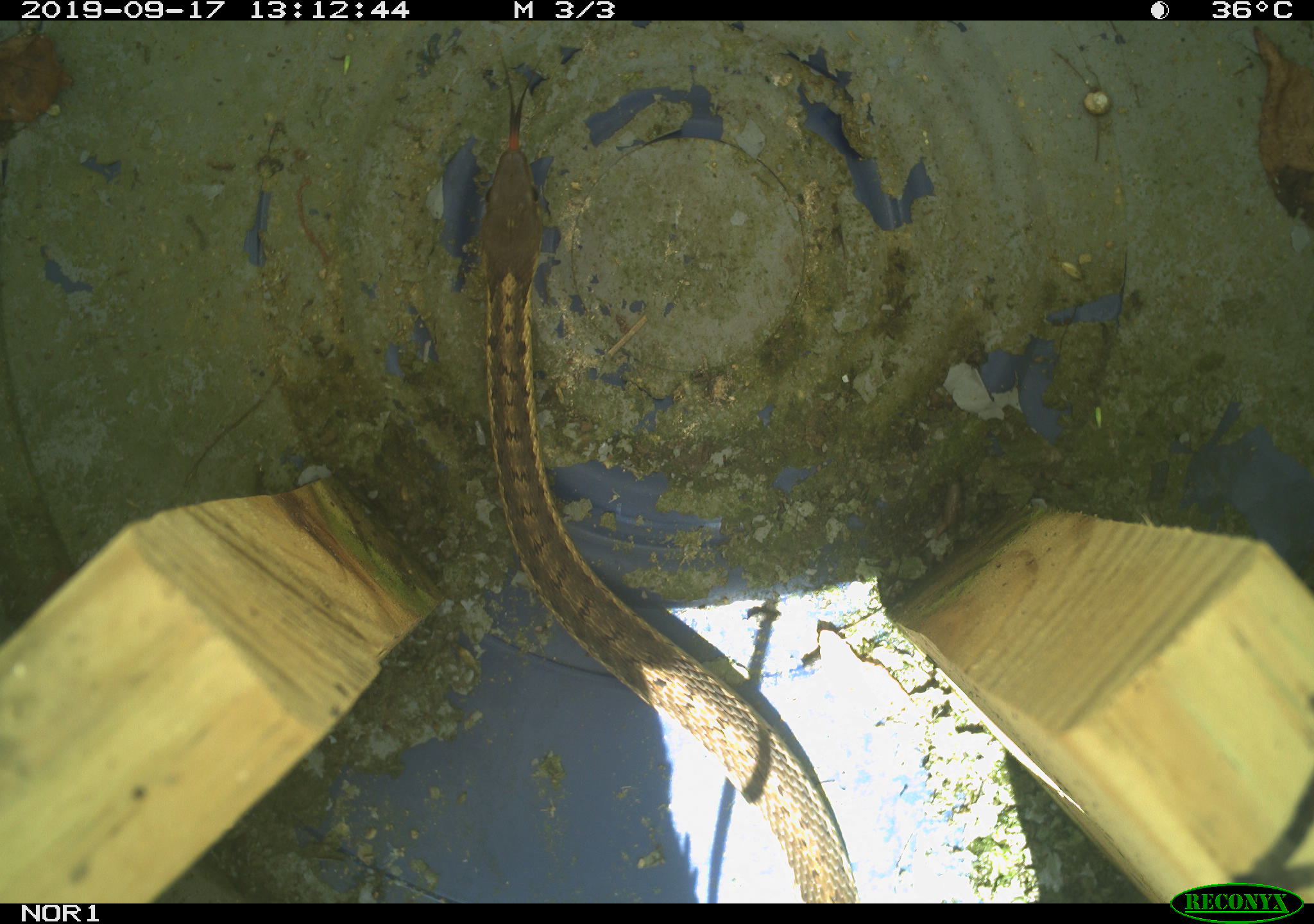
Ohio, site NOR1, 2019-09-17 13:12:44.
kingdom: Animalia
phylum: Chordata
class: Reptilia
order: Squamata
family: Colubridae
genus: Thamnophis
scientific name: Thamnophis sirtalis sirtalis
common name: eastern gartersnake